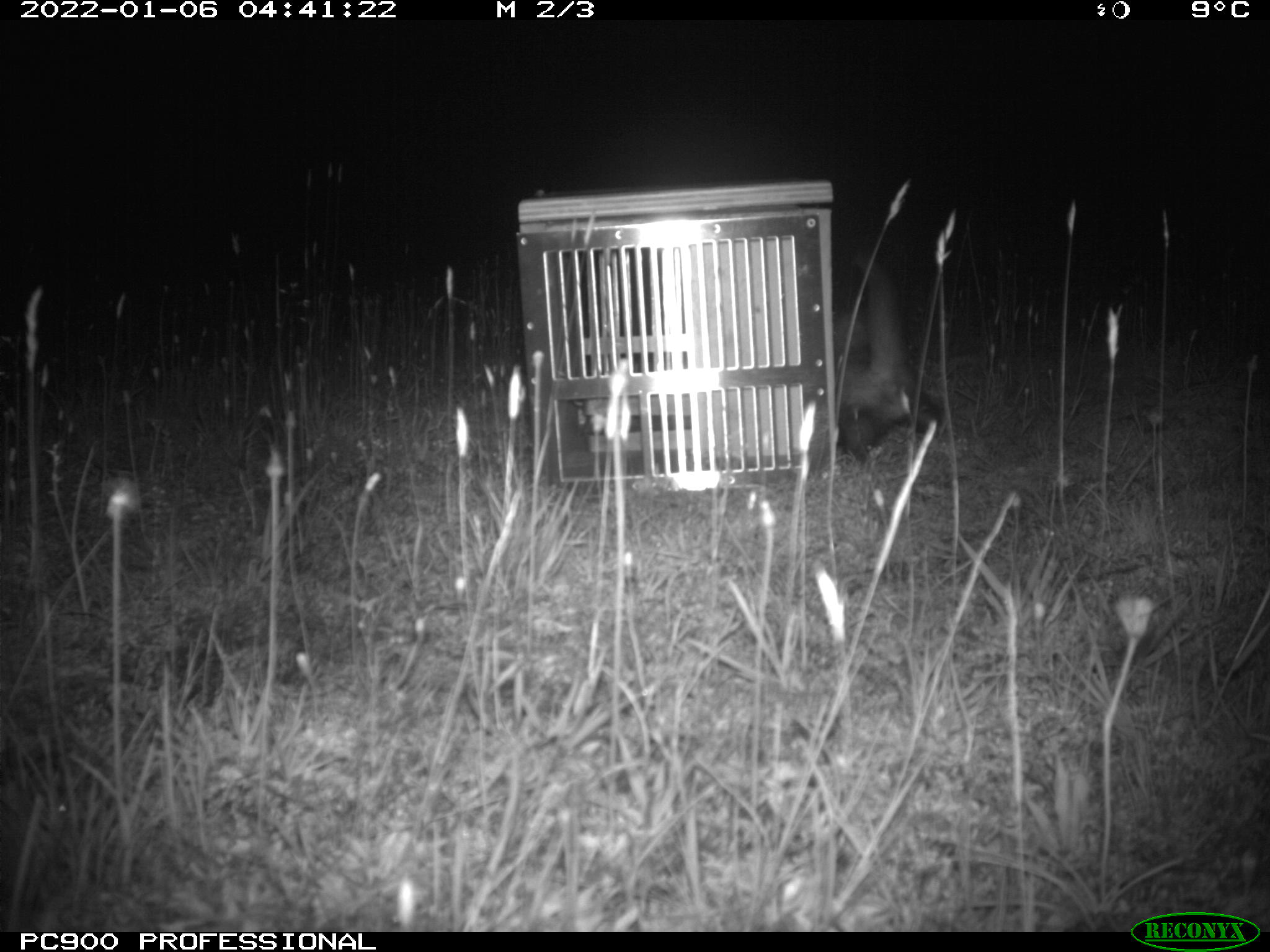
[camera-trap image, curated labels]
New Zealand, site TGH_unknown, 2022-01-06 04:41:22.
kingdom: Animalia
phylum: Chordata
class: Mammalia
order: Carnivora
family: Mustelidae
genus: Mustela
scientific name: Mustela furo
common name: ferret